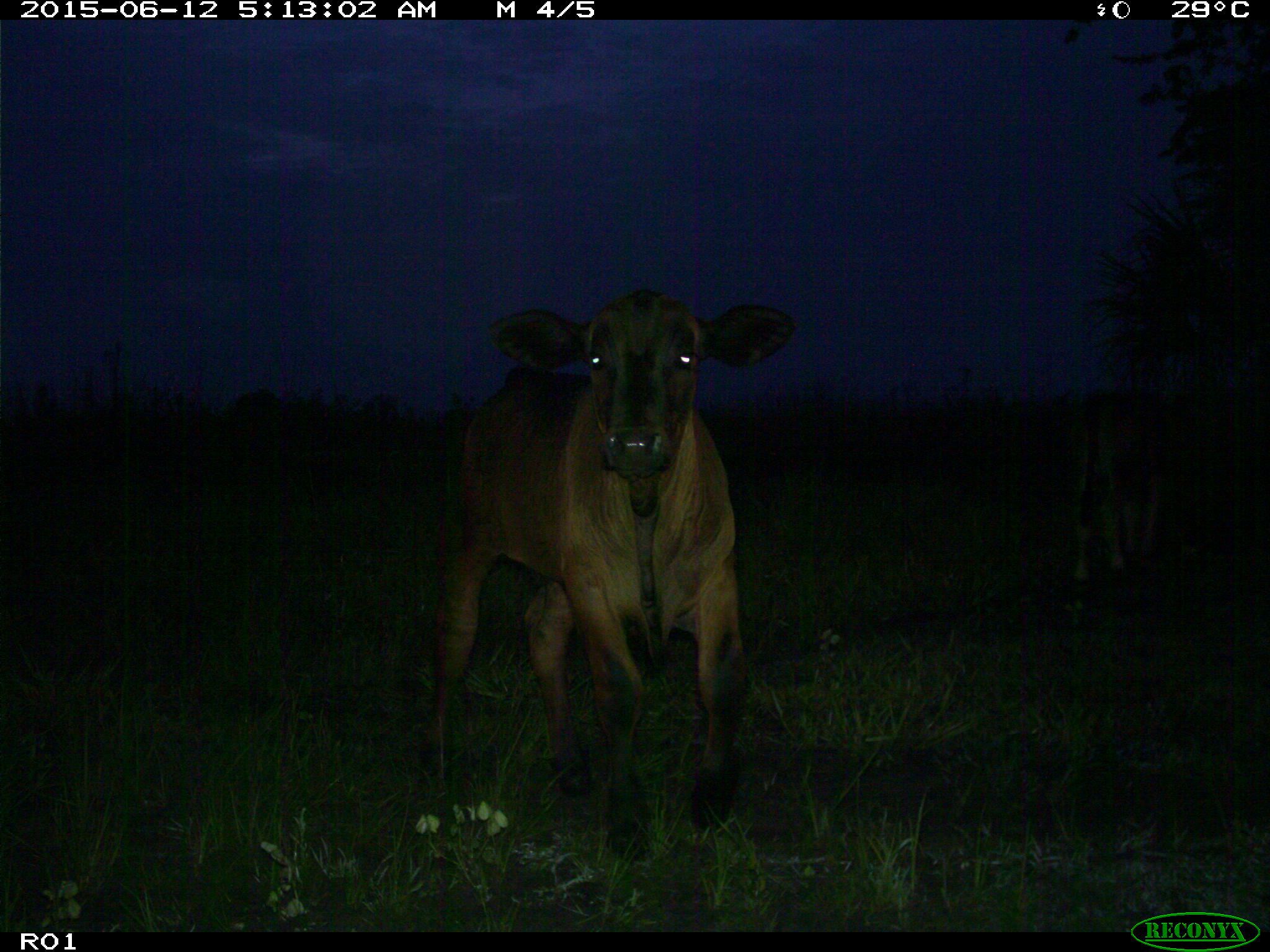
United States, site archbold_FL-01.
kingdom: Animalia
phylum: Chordata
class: Mammalia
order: Artiodactyla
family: Bovidae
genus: Bos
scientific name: Bos taurus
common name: domestic cow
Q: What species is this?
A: Bos taurus (domestic cow).